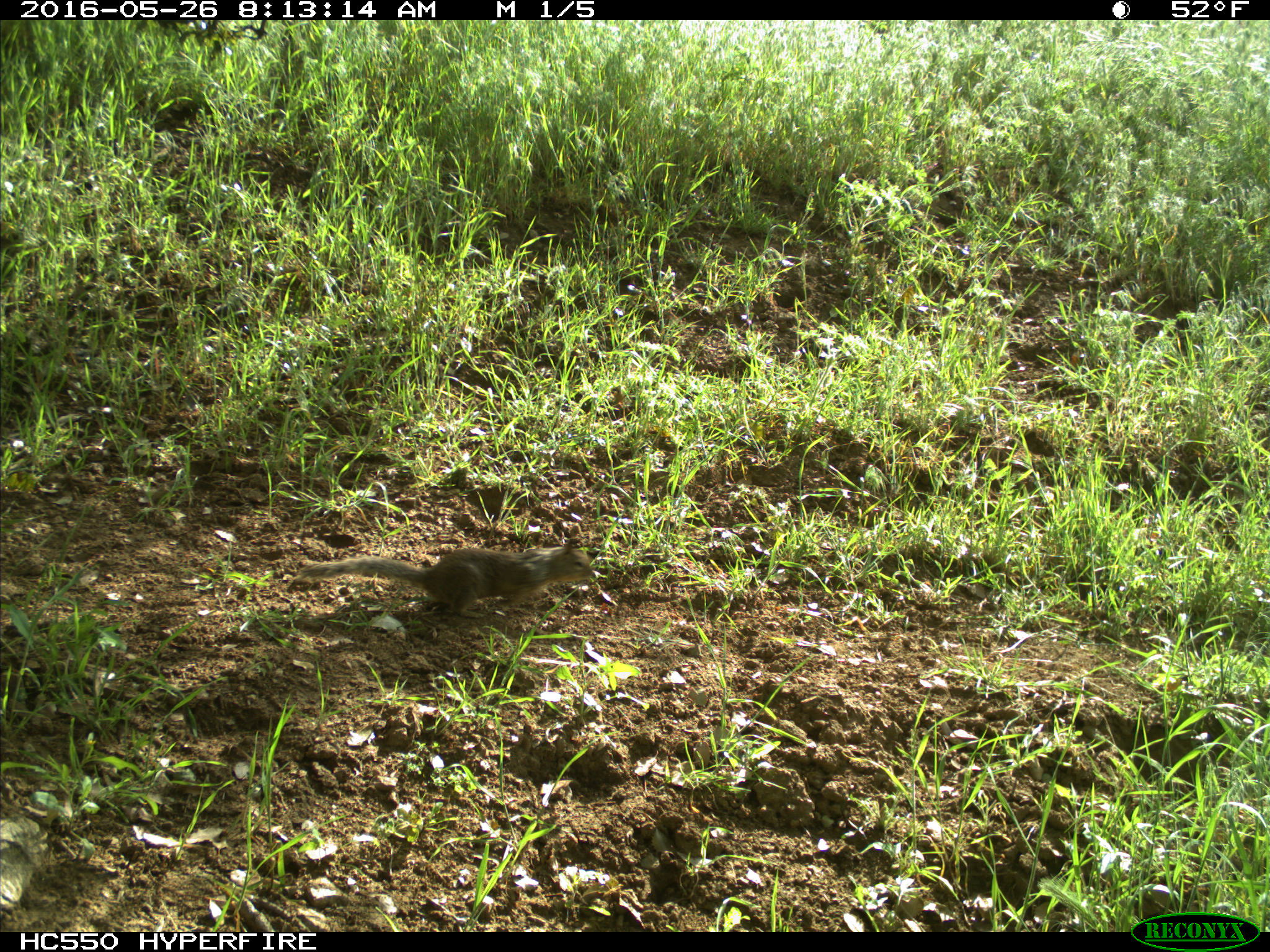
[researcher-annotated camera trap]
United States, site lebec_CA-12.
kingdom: Animalia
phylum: Chordata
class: Mammalia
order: Rodentia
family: Sciuridae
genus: Otospermophilus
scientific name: Otospermophilus beecheyi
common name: california ground squirrel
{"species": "Otospermophilus beecheyi (california ground squirrel)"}